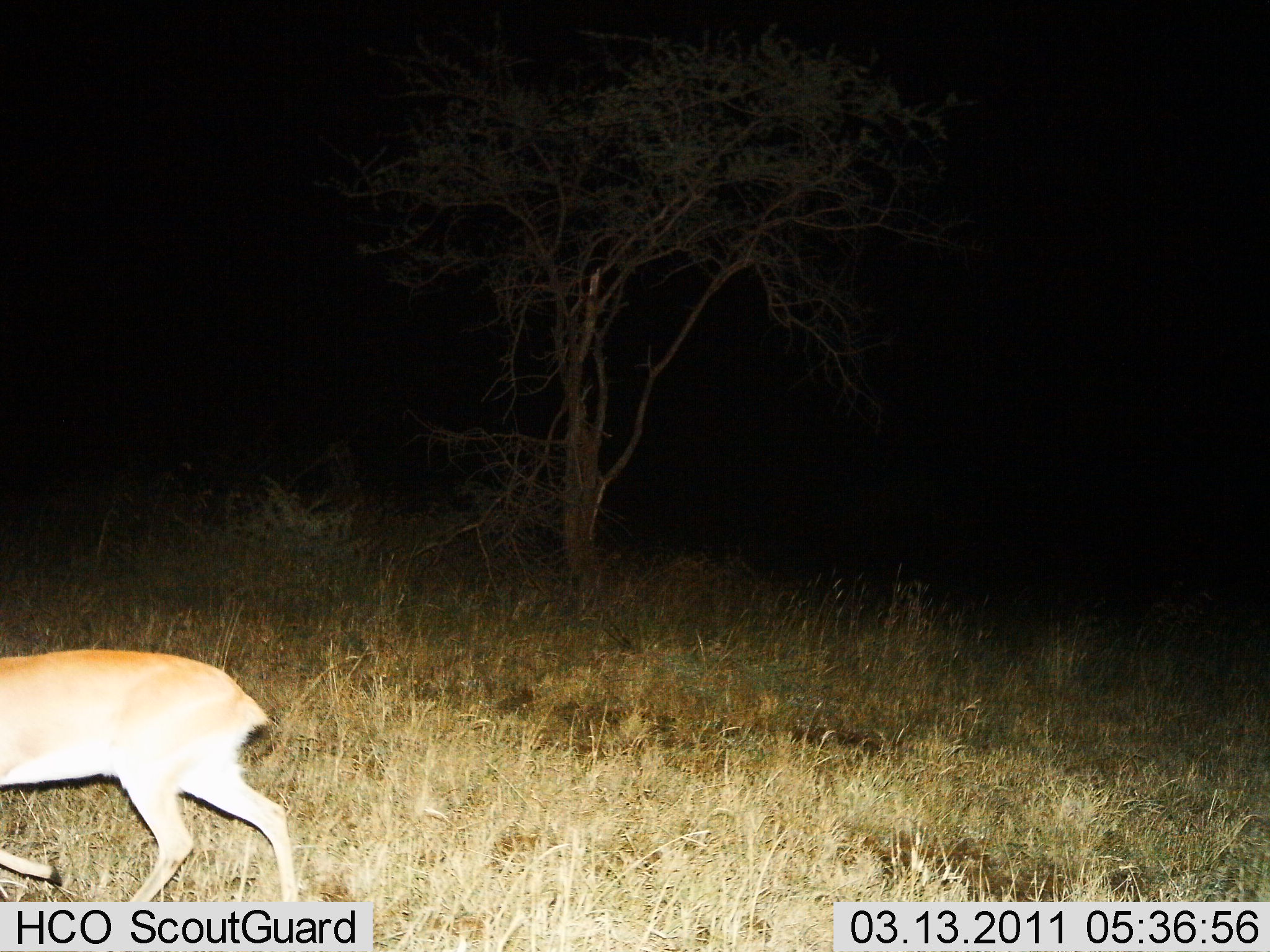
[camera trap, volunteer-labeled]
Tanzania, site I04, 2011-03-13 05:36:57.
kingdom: Animalia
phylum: Chordata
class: Mammalia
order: Artiodactyla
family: Bovidae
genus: Redunca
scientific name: Redunca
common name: reedbuck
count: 1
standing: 9%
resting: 0%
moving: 91%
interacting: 0%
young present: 0%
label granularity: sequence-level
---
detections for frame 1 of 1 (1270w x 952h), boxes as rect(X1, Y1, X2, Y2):
animal: rect(0, 649, 300, 902)